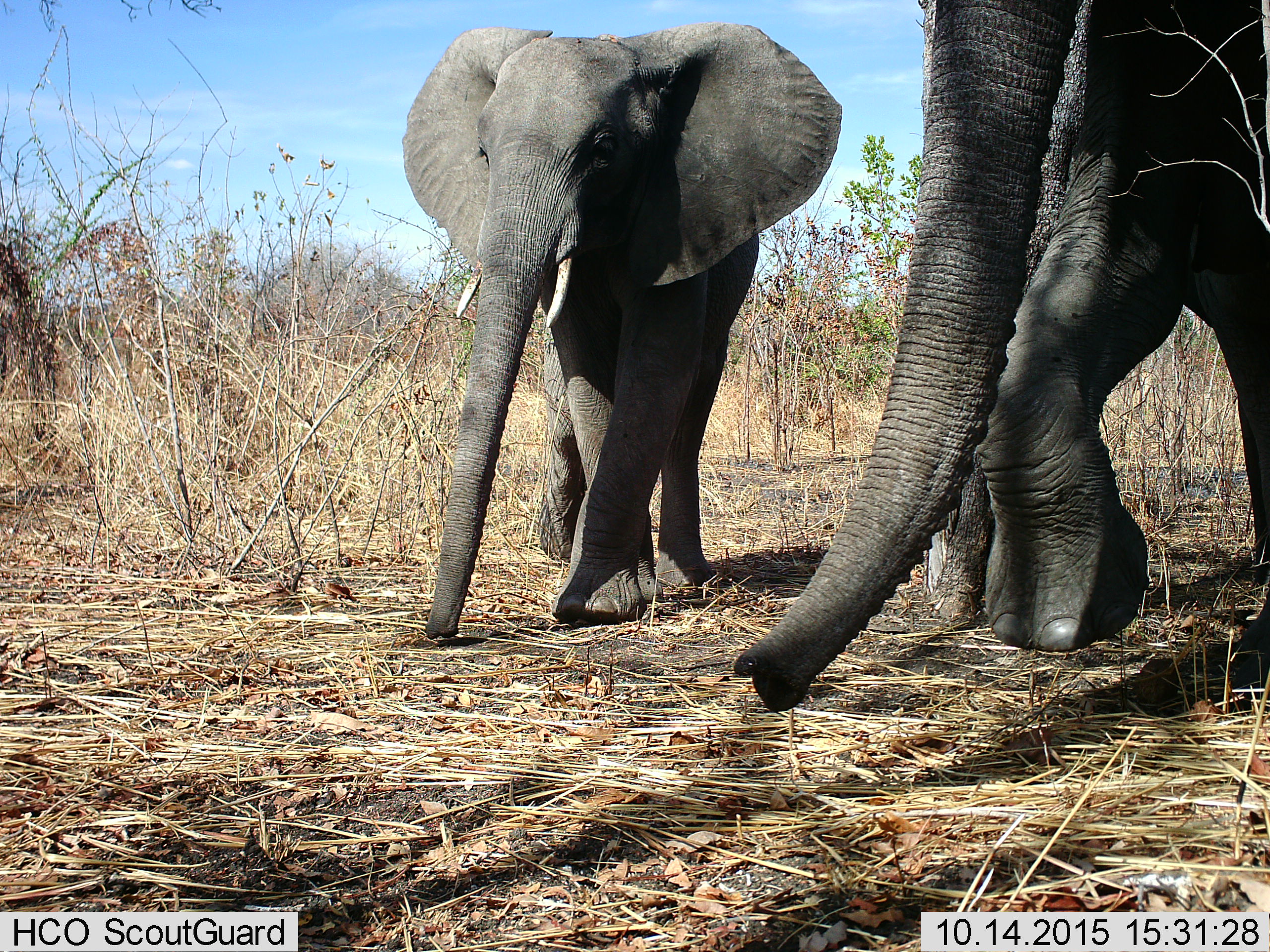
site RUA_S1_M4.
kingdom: Animalia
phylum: Chordata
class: Mammalia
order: Proboscidea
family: Elephantidae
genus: Loxodonta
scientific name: Loxodonta africana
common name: african bush elephant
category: elephant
Elephant (african bush elephant) (Loxodonta africana), count 2. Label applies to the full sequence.